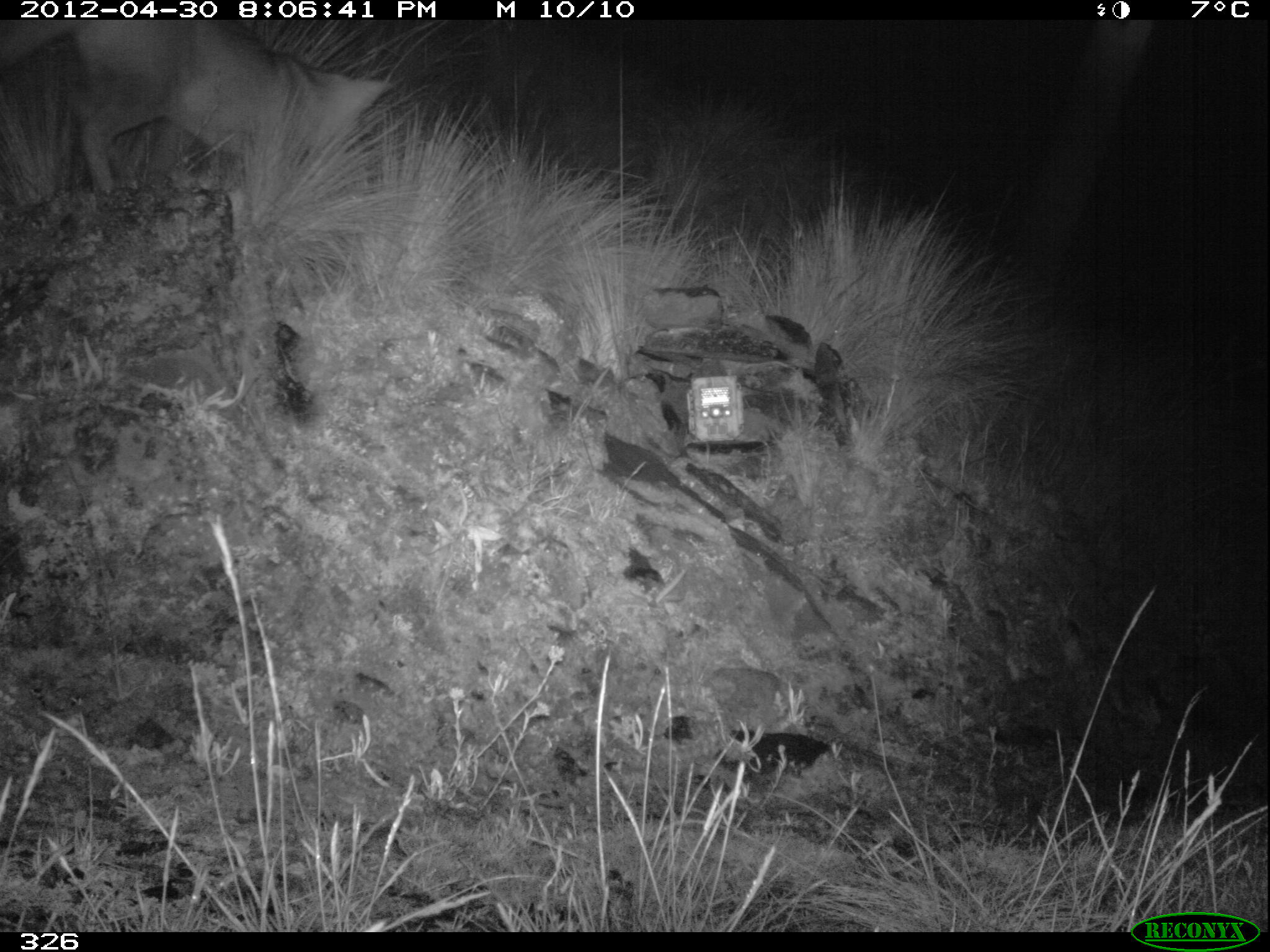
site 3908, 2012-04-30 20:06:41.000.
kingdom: Animalia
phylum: Chordata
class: Mammalia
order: Carnivora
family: Canidae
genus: Lycalopex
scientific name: Lycalopex culpaeus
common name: culpeo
Lycalopex culpaeus (culpeo).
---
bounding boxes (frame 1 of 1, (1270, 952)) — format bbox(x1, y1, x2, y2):
lycalopex culpaeus: bbox(1, 19, 398, 197)